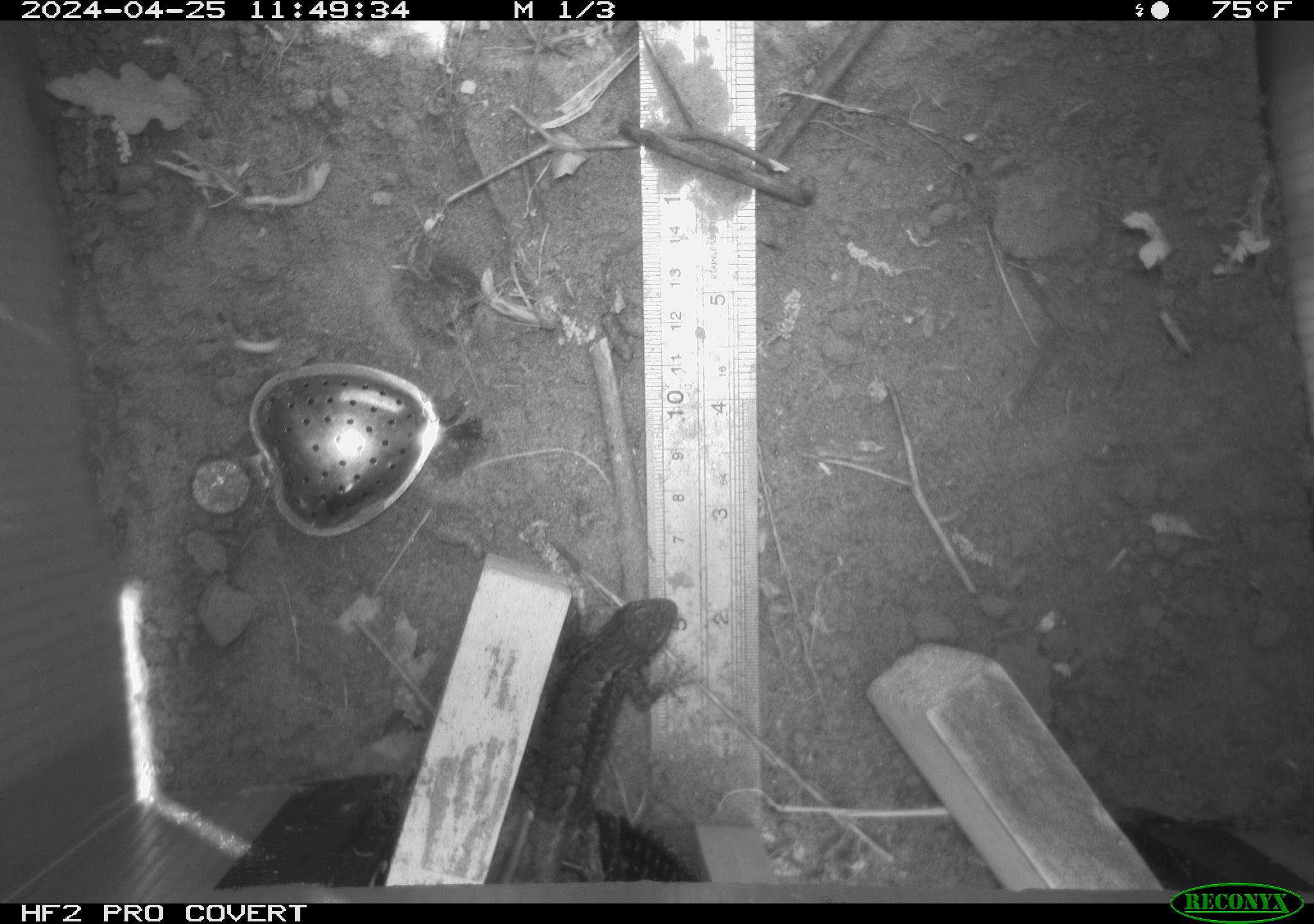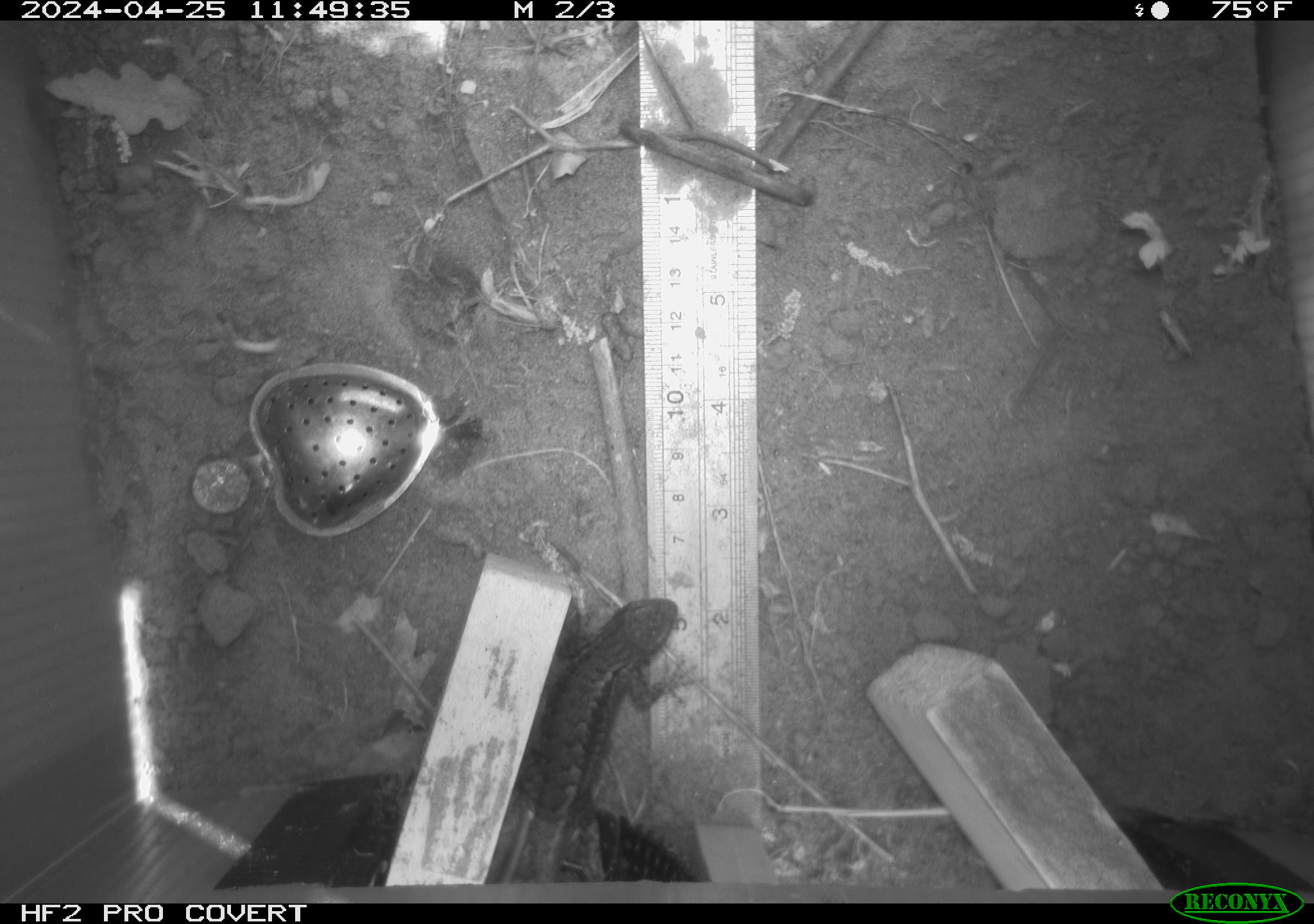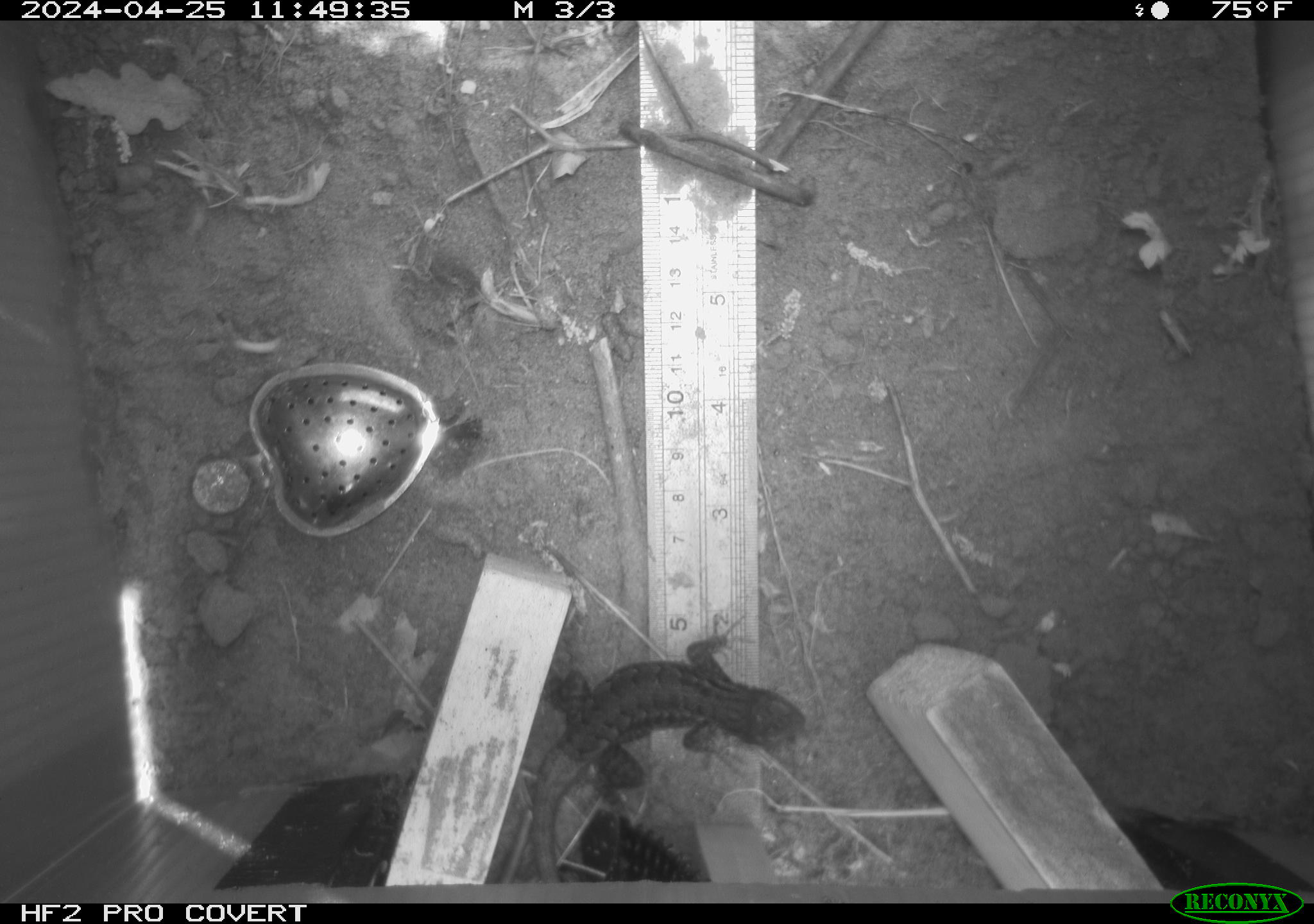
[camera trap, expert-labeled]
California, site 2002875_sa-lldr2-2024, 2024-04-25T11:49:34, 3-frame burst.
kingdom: Animalia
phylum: Chordata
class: Reptilia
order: Squamata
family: Phrynosomatidae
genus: Sceloporus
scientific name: Sceloporus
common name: spiny lizards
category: sceloporus species